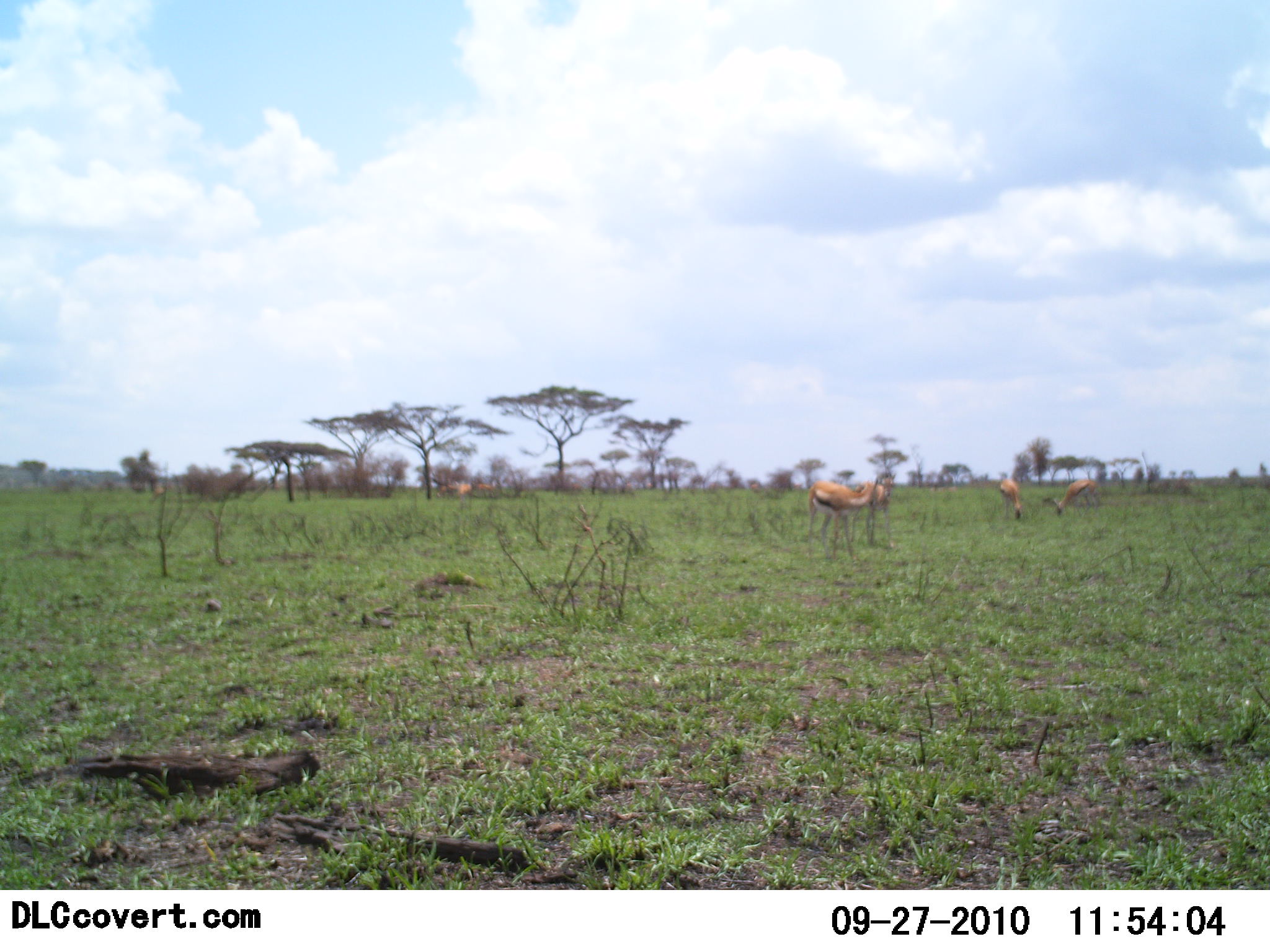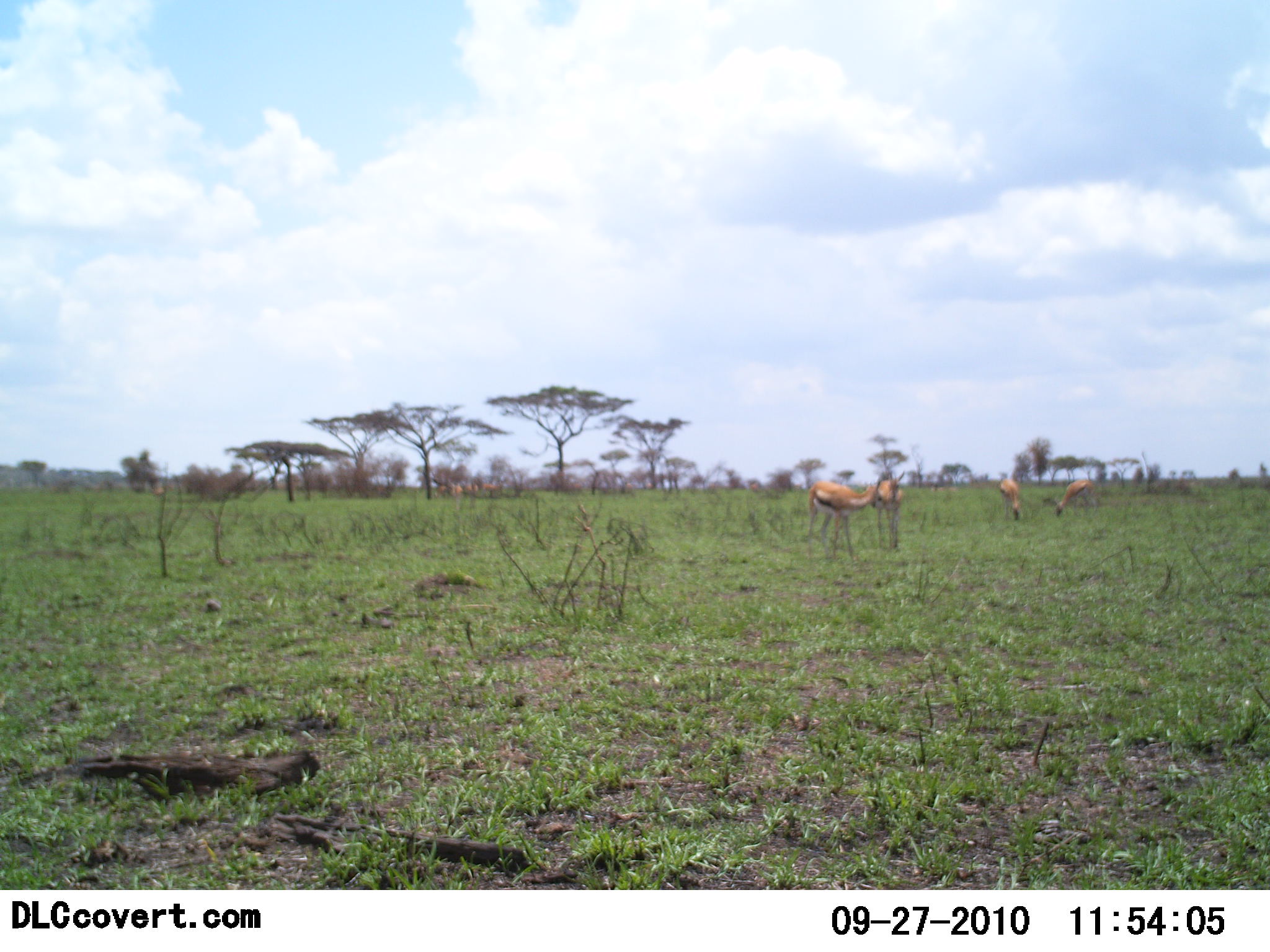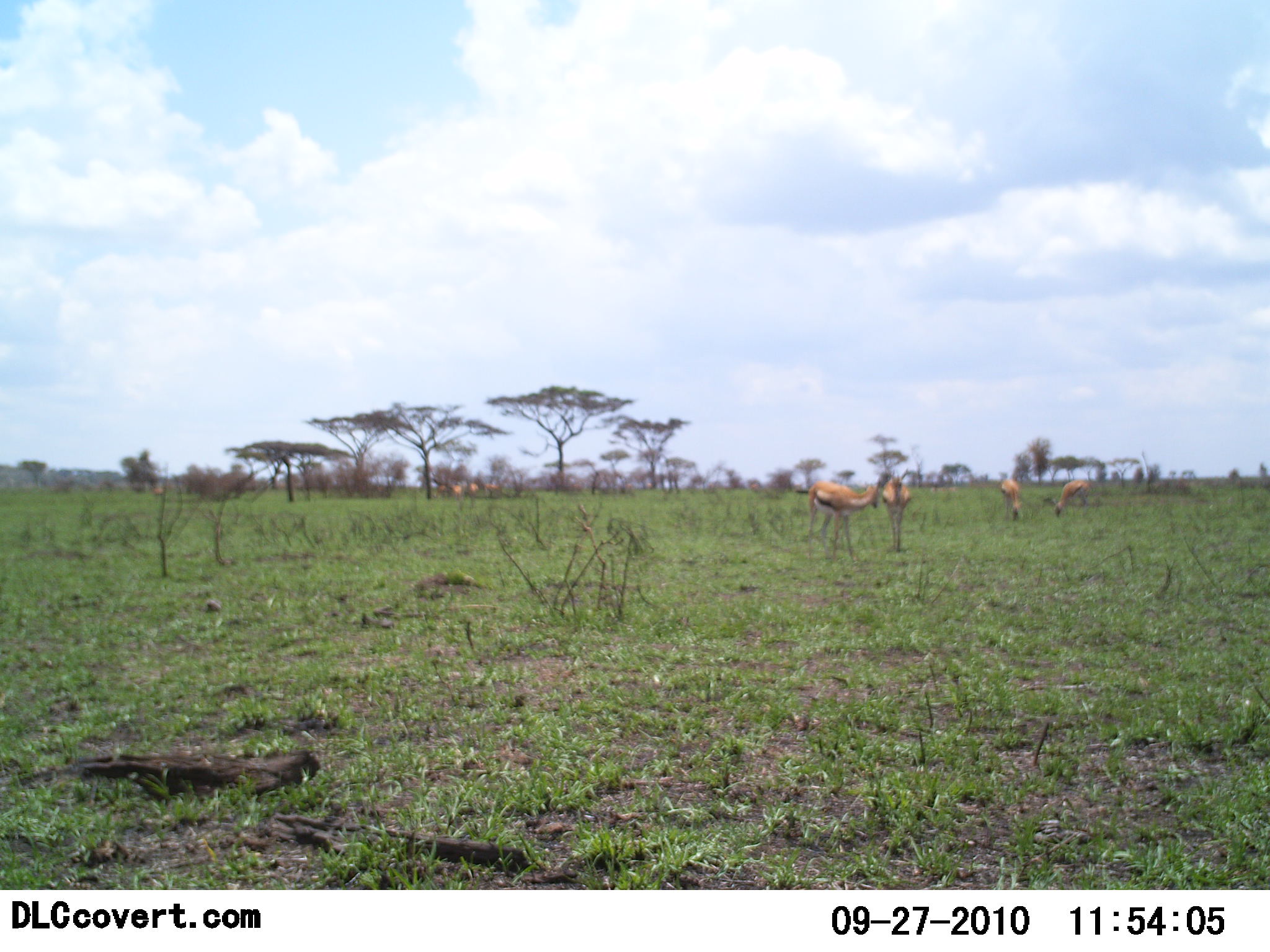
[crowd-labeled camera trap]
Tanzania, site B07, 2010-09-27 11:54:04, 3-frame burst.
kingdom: Animalia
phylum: Chordata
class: Mammalia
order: Artiodactyla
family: Bovidae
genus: Eudorcas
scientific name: Eudorcas thomsonii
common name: thomson's gazelle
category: gazellethomsons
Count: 5.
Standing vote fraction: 62%.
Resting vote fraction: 0%.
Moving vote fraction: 12%.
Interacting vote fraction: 0%.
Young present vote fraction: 0%.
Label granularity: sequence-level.